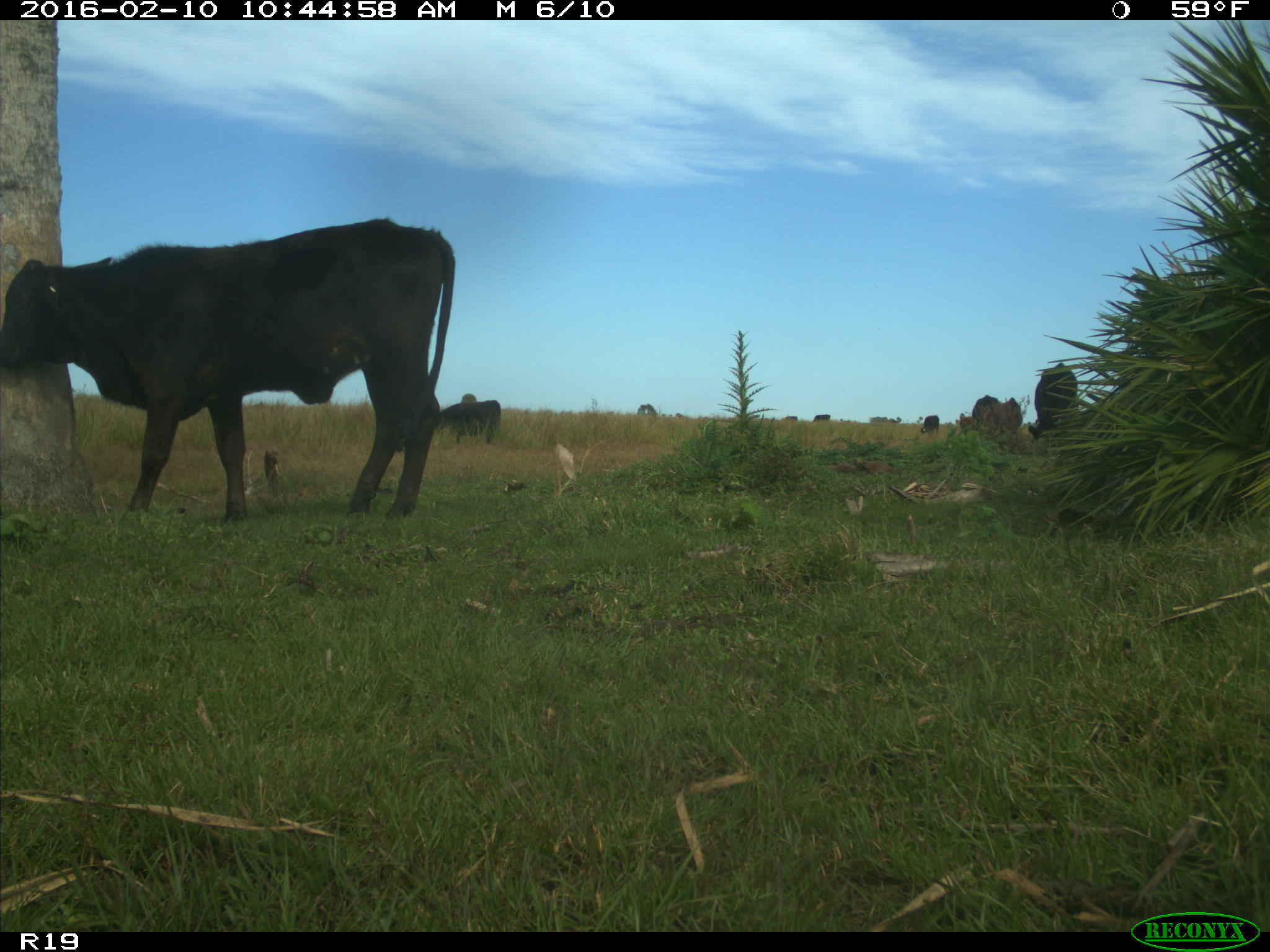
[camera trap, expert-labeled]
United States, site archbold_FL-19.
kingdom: Animalia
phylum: Chordata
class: Mammalia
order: Artiodactyla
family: Bovidae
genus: Bos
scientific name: Bos taurus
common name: domestic cow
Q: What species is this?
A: Bos taurus (domestic cow).